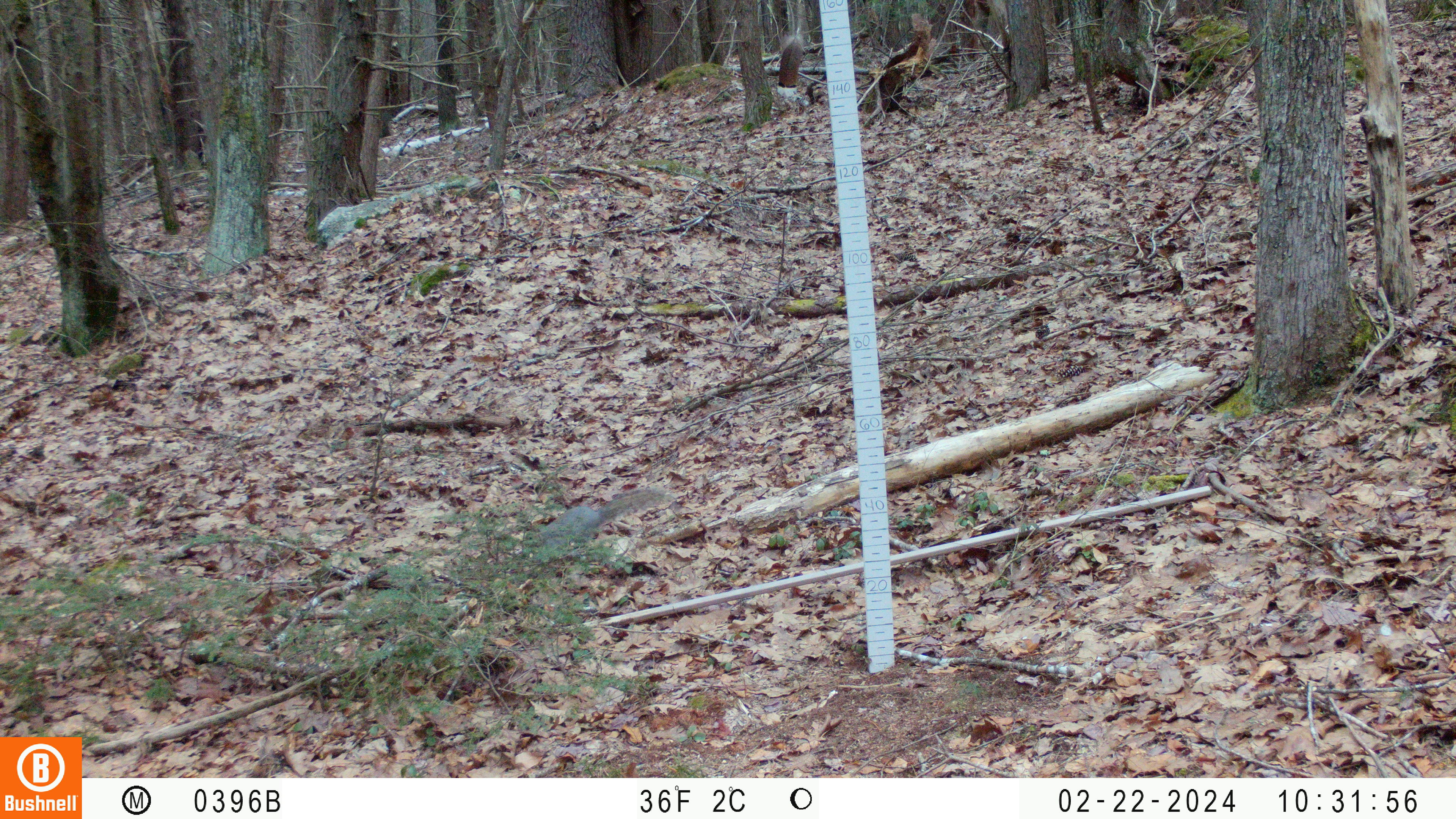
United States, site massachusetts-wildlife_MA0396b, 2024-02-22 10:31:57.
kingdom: Animalia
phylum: Chordata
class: Mammalia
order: Rodentia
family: Sciuridae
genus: Sciurus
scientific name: Sciurus carolinensis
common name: gray squirrel